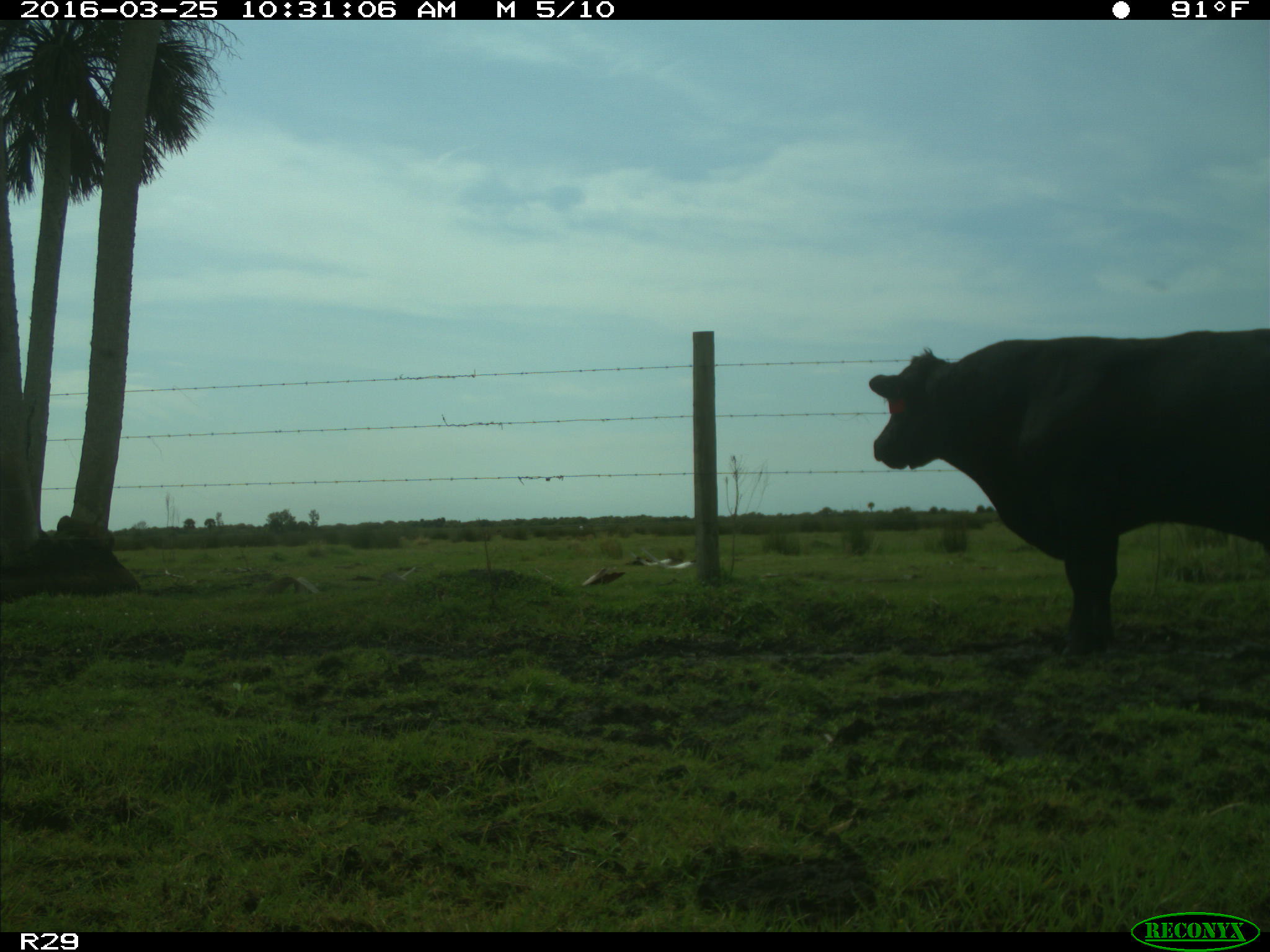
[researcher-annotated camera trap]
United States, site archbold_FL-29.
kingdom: Animalia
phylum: Chordata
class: Mammalia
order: Artiodactyla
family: Bovidae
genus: Bos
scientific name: Bos taurus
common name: domestic cow